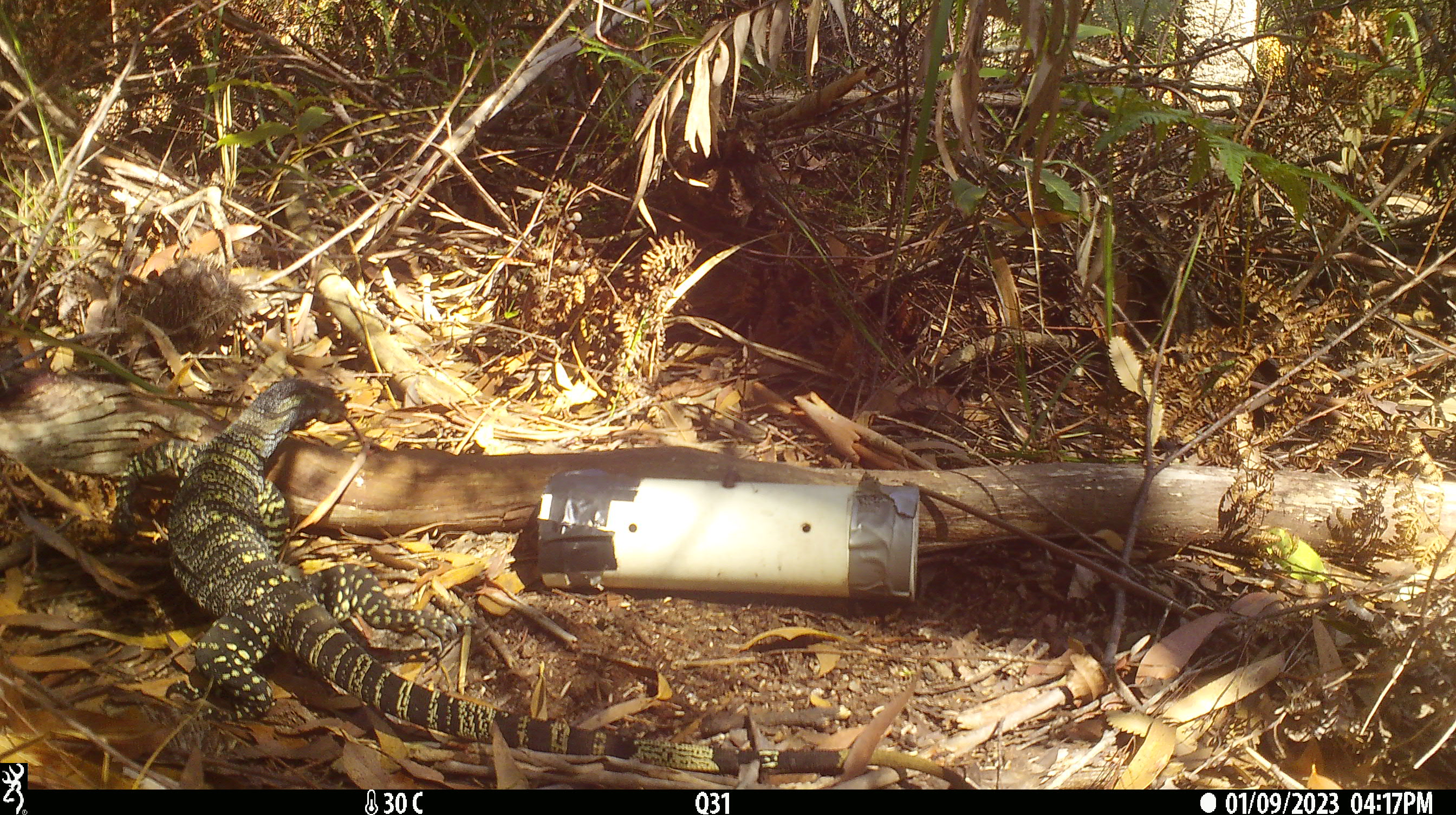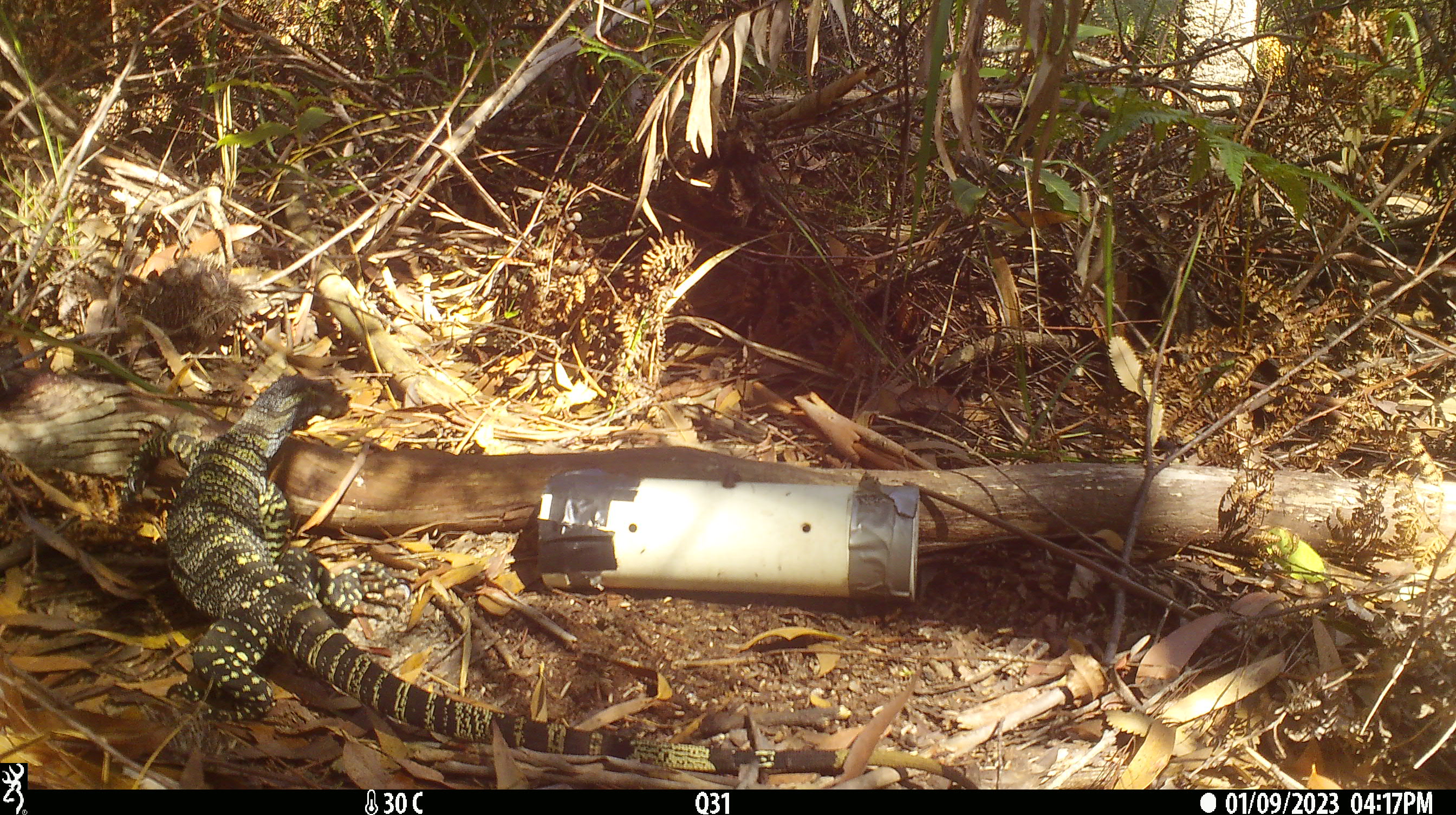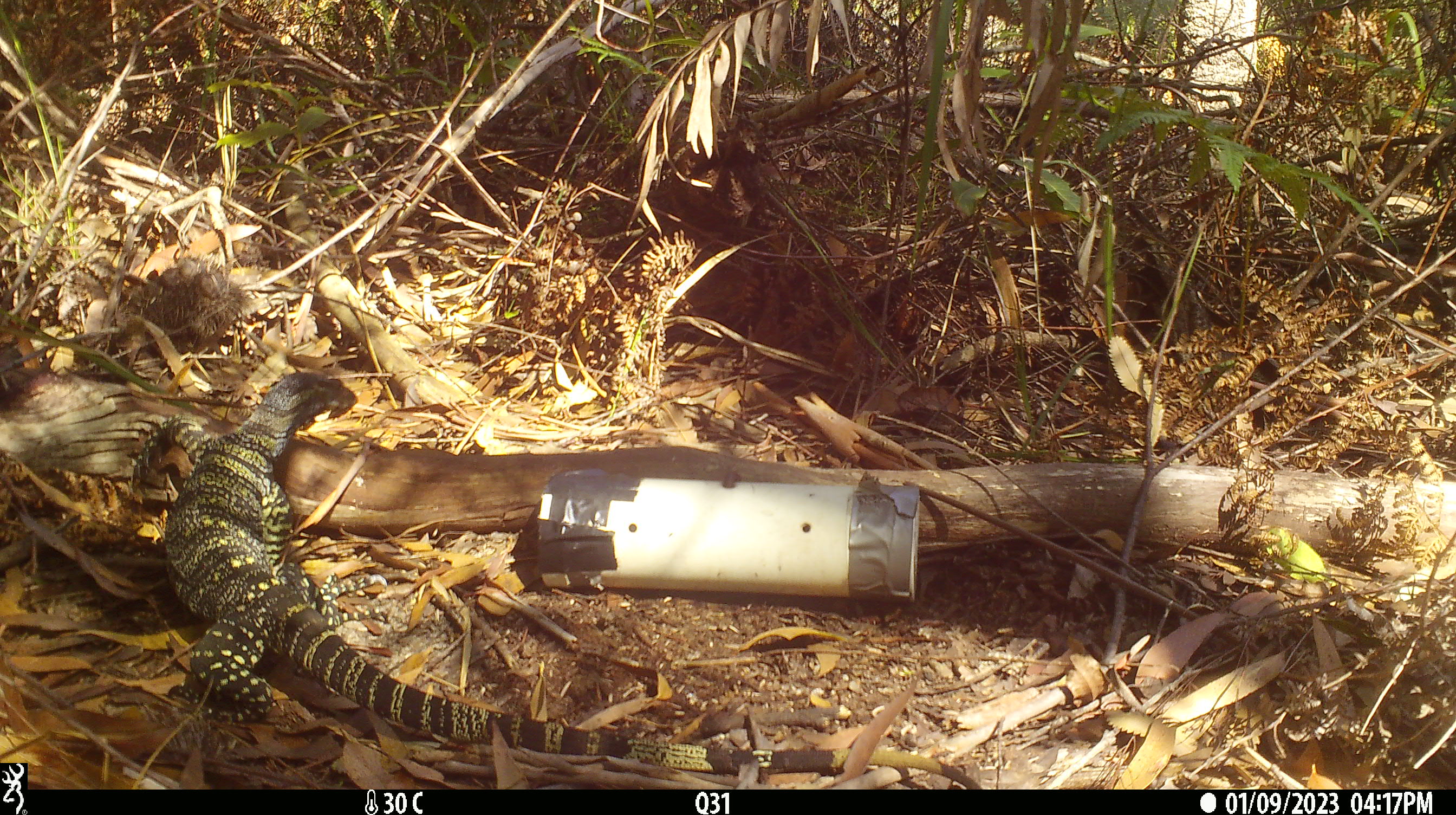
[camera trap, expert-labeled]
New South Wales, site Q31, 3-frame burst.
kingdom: Animalia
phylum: Chordata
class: Reptilia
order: Squamata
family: Varanidae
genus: Varanus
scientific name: Varanus varius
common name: lace monitor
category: goanna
Goanna (lace monitor) (Varanus varius).